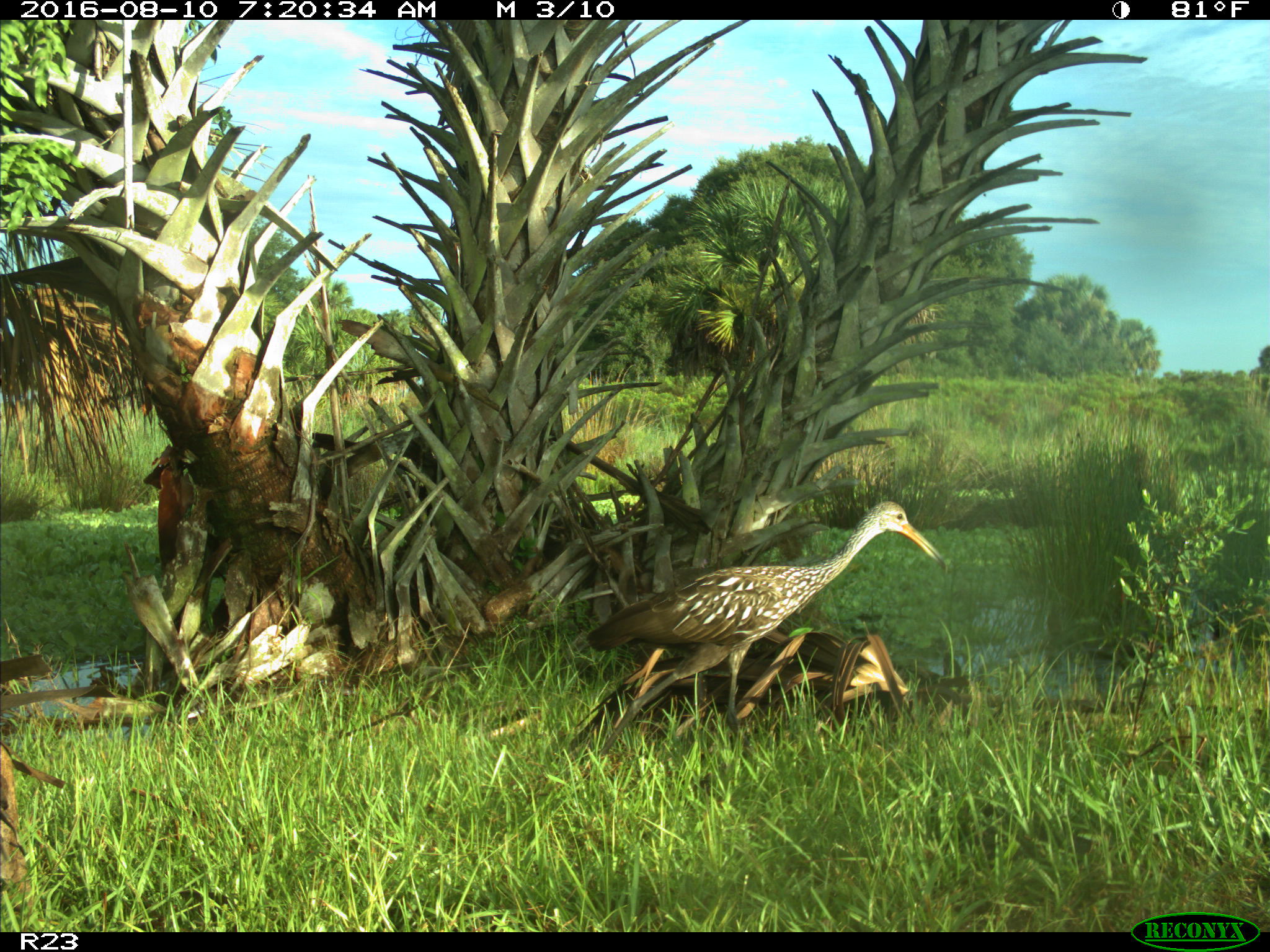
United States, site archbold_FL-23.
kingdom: Animalia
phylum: Chordata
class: Aves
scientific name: Aves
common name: birds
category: unidentified bird